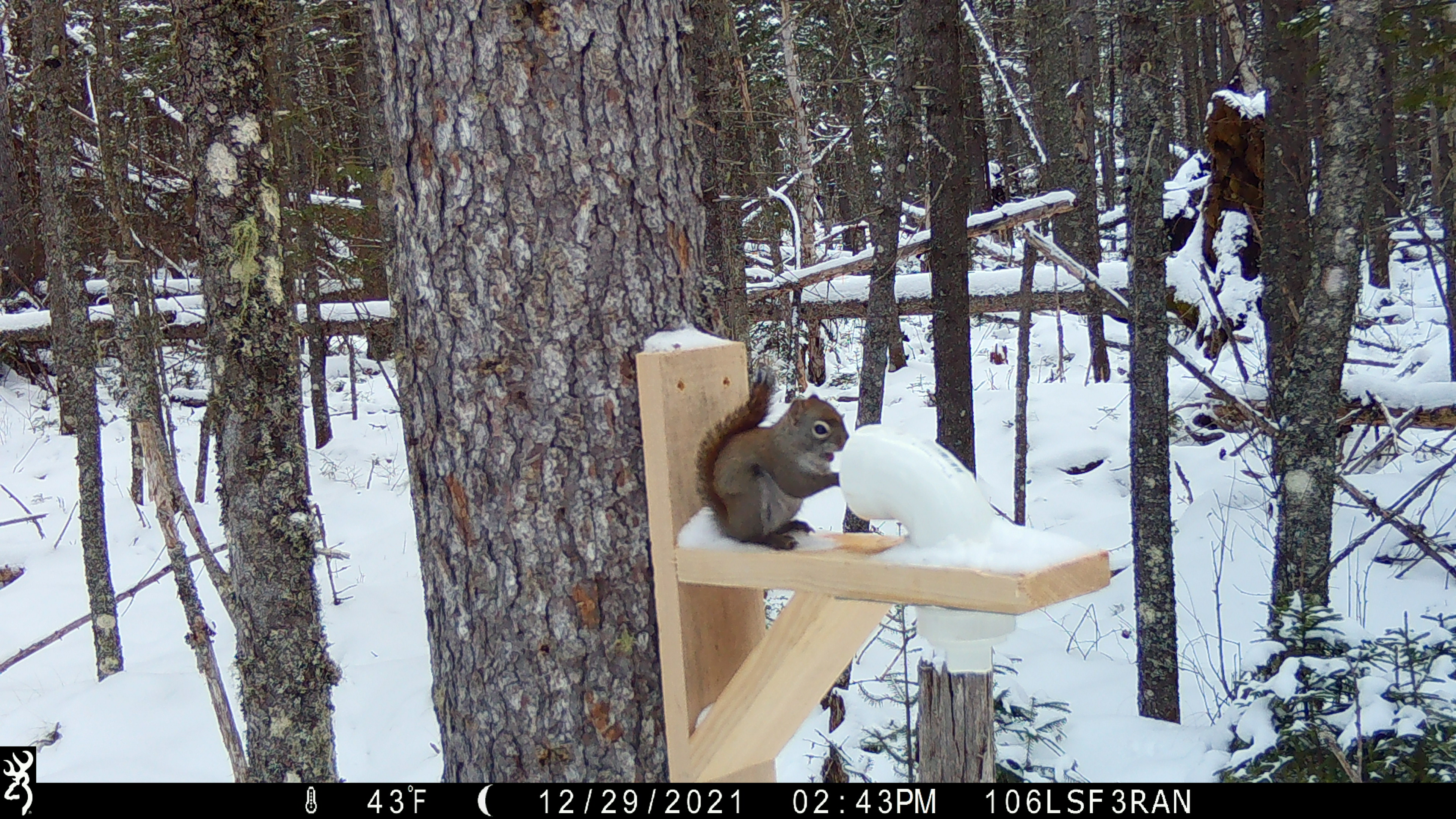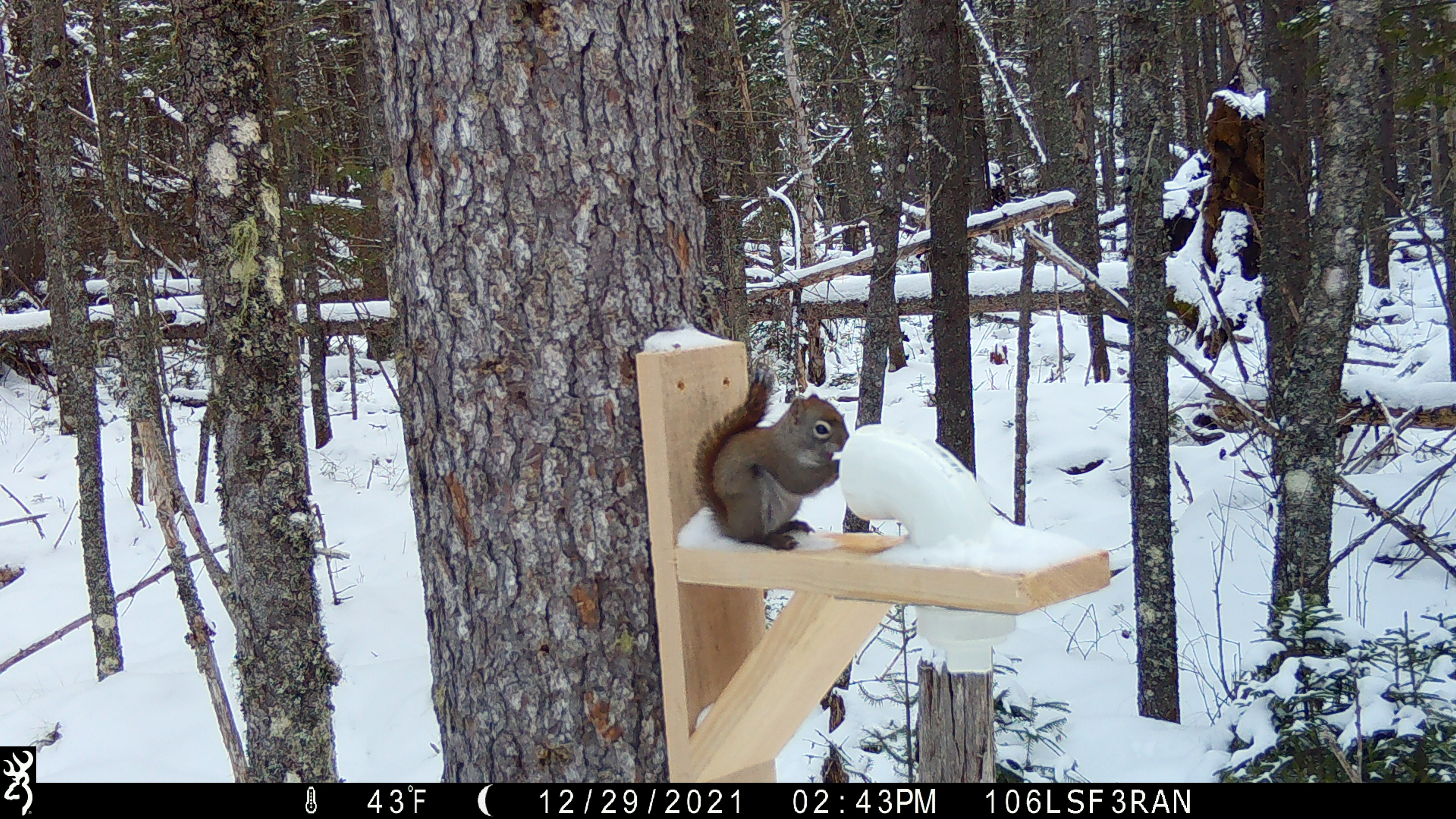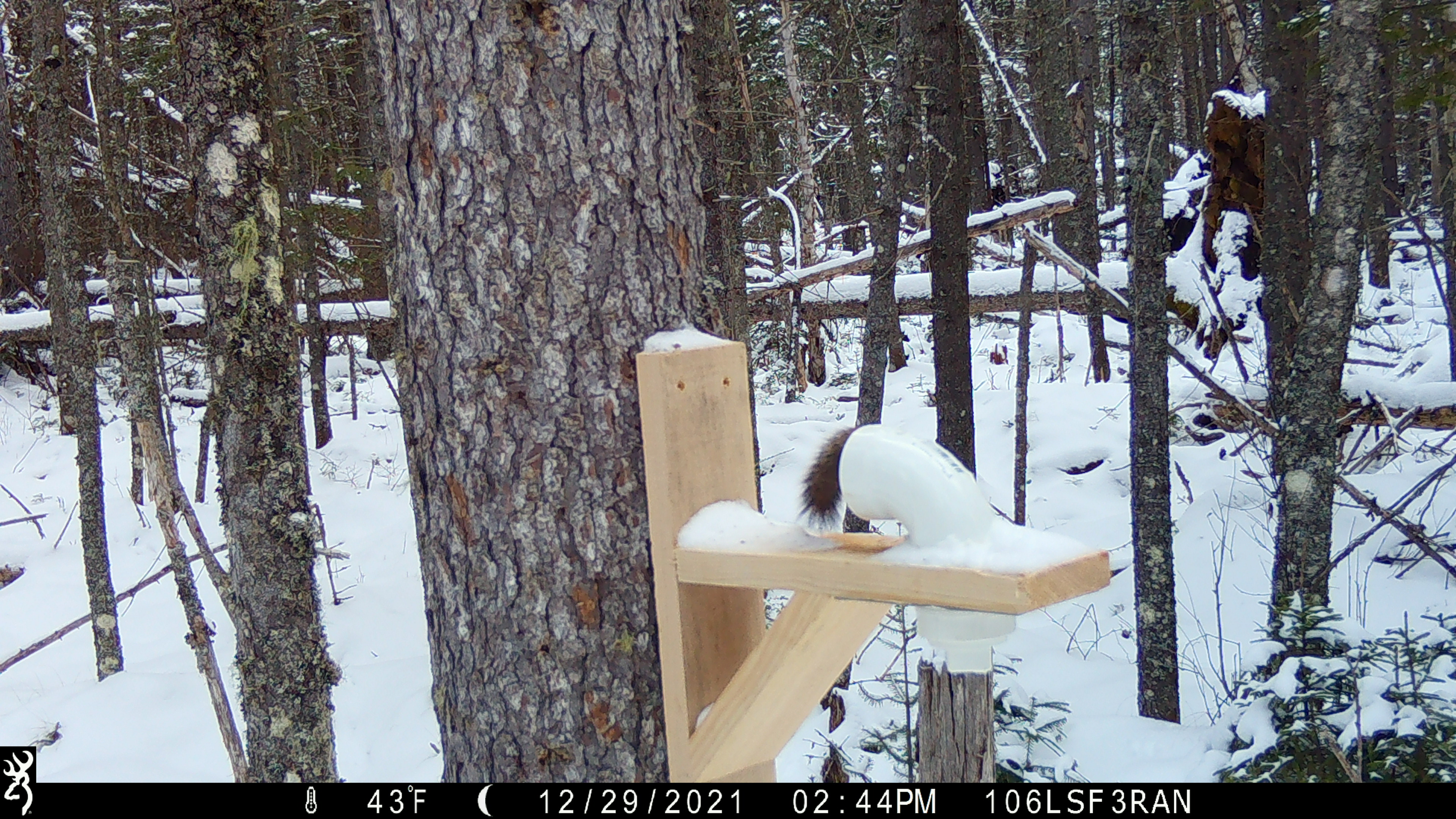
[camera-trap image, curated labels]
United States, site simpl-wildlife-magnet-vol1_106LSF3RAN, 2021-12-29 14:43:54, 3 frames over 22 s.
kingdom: Animalia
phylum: Chordata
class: Mammalia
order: Rodentia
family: Sciuridae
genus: Tamiasciurus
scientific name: Tamiasciurus hudsonicus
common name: red squirrel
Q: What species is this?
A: Red squirrel (Tamiasciurus hudsonicus).